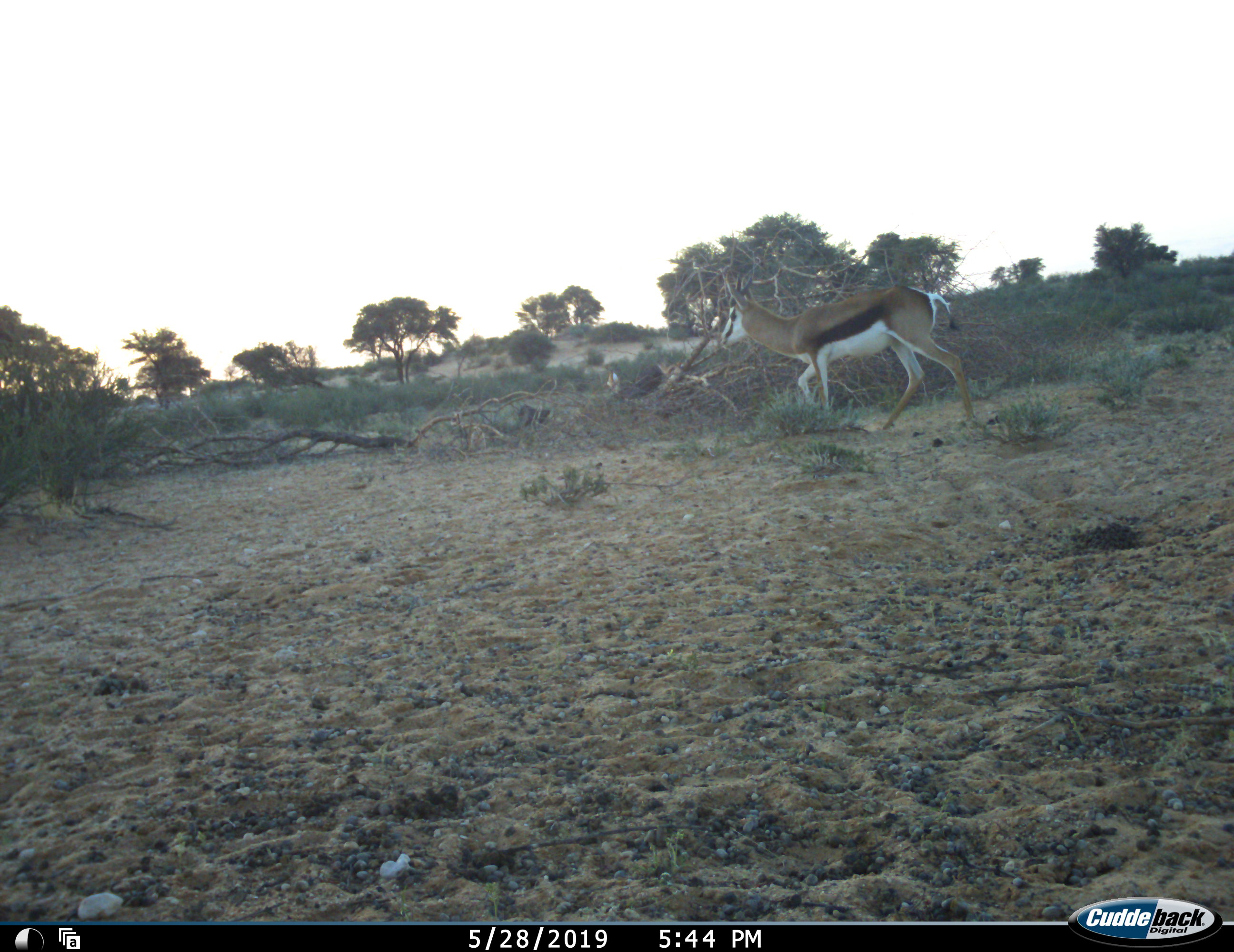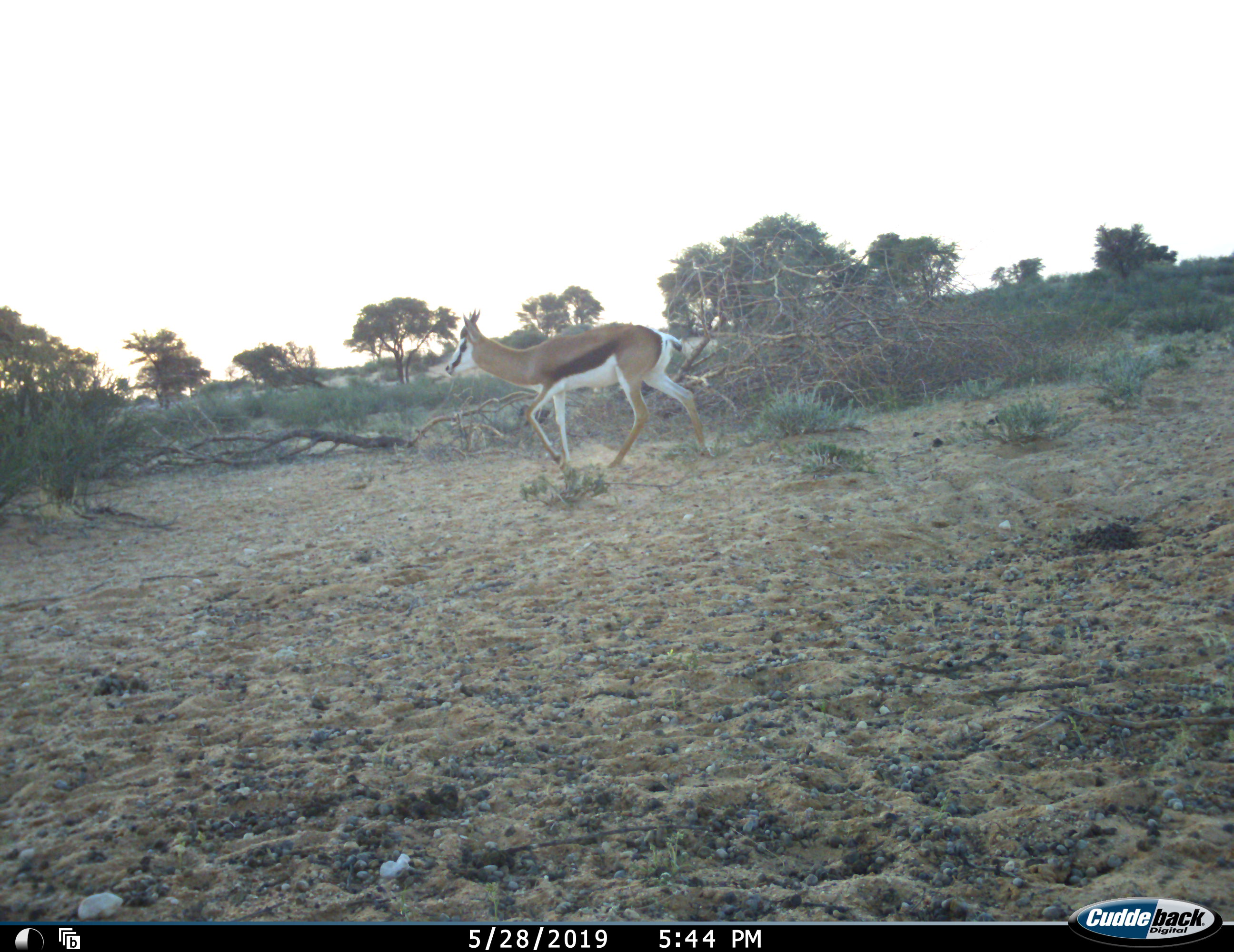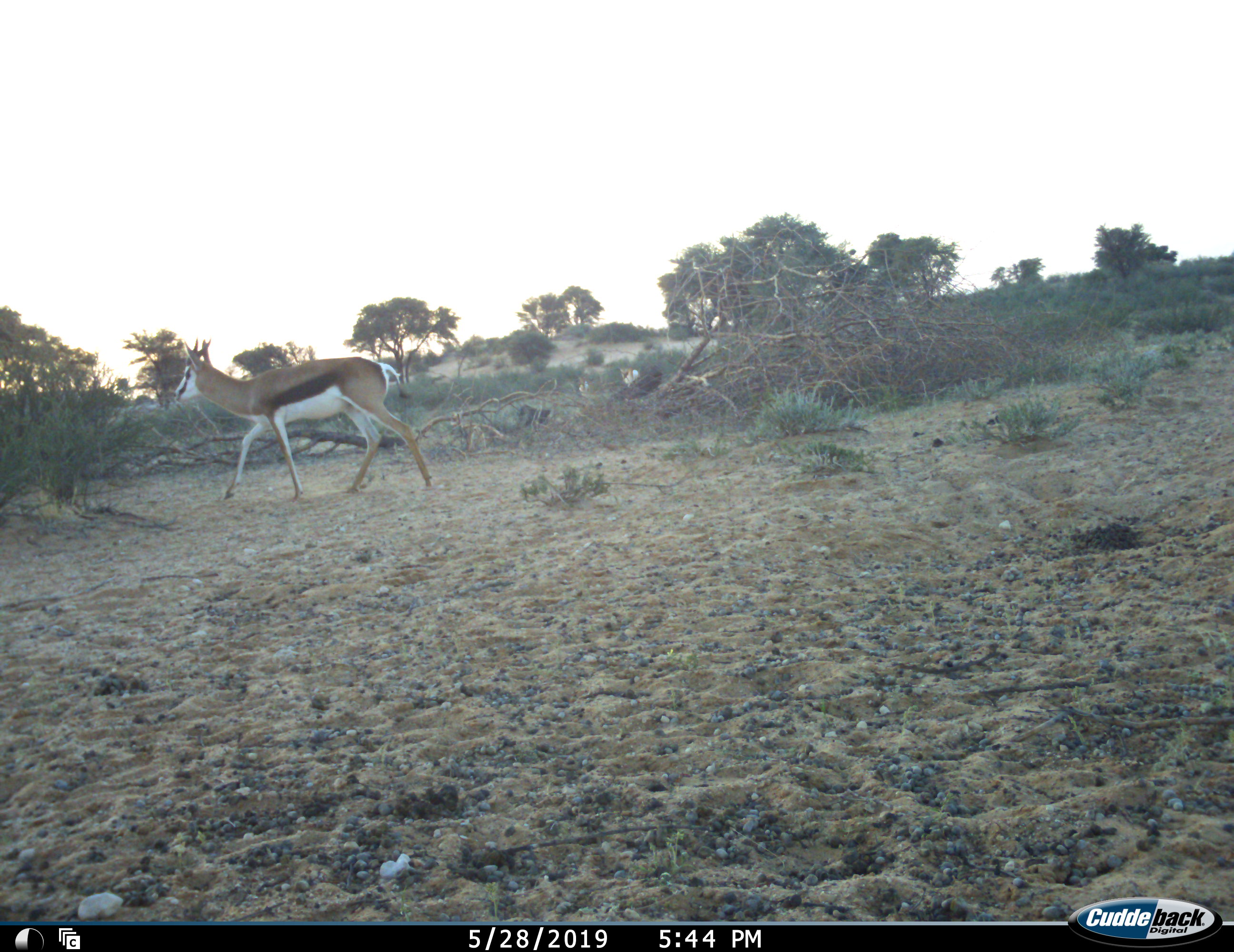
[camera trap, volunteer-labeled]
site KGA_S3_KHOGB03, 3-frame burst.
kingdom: Animalia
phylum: Chordata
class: Mammalia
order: Artiodactyla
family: Bovidae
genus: Antidorcas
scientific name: Antidorcas marsupialis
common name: springbok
Springbok (Antidorcas marsupialis), count 3. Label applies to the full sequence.